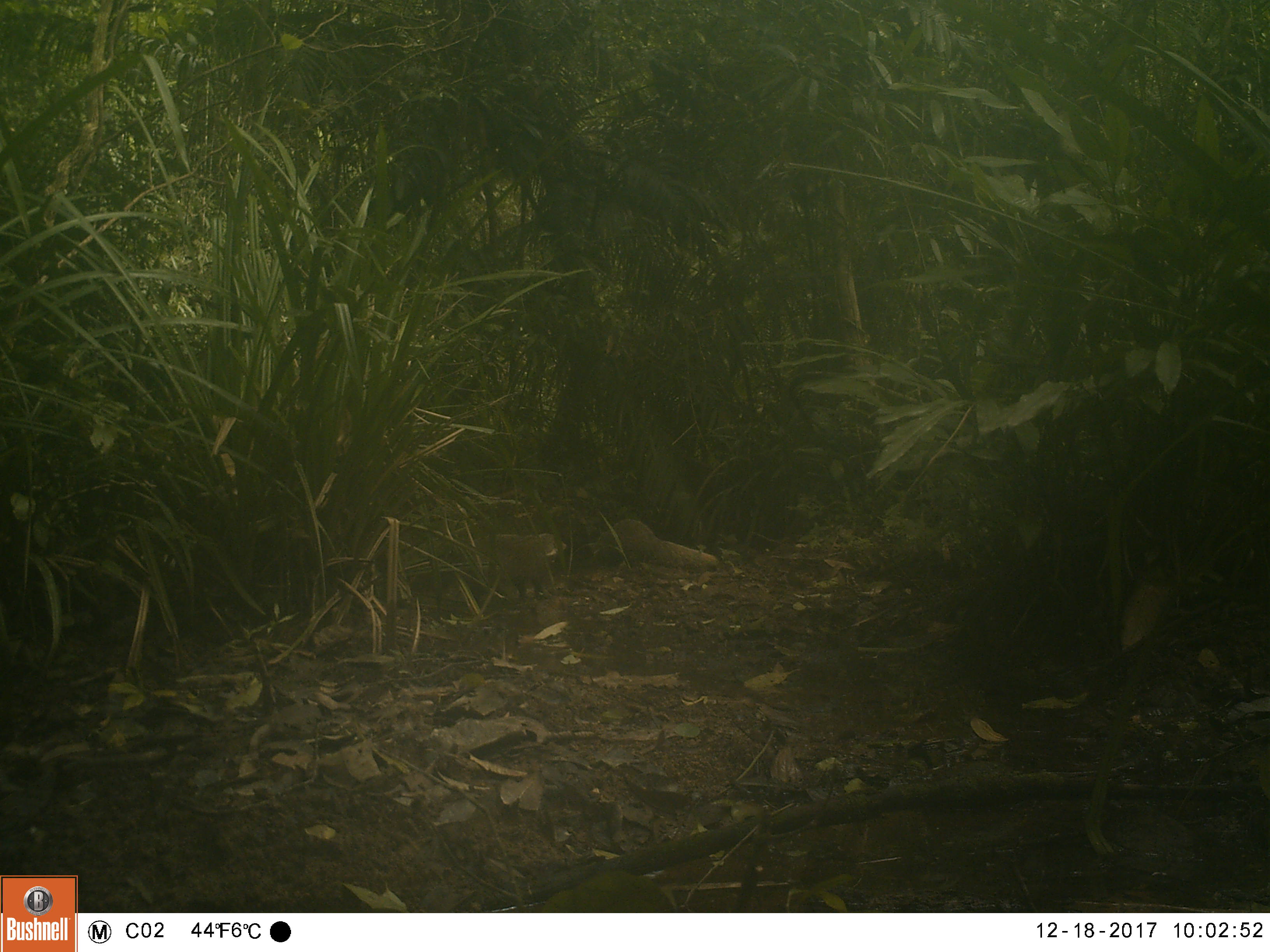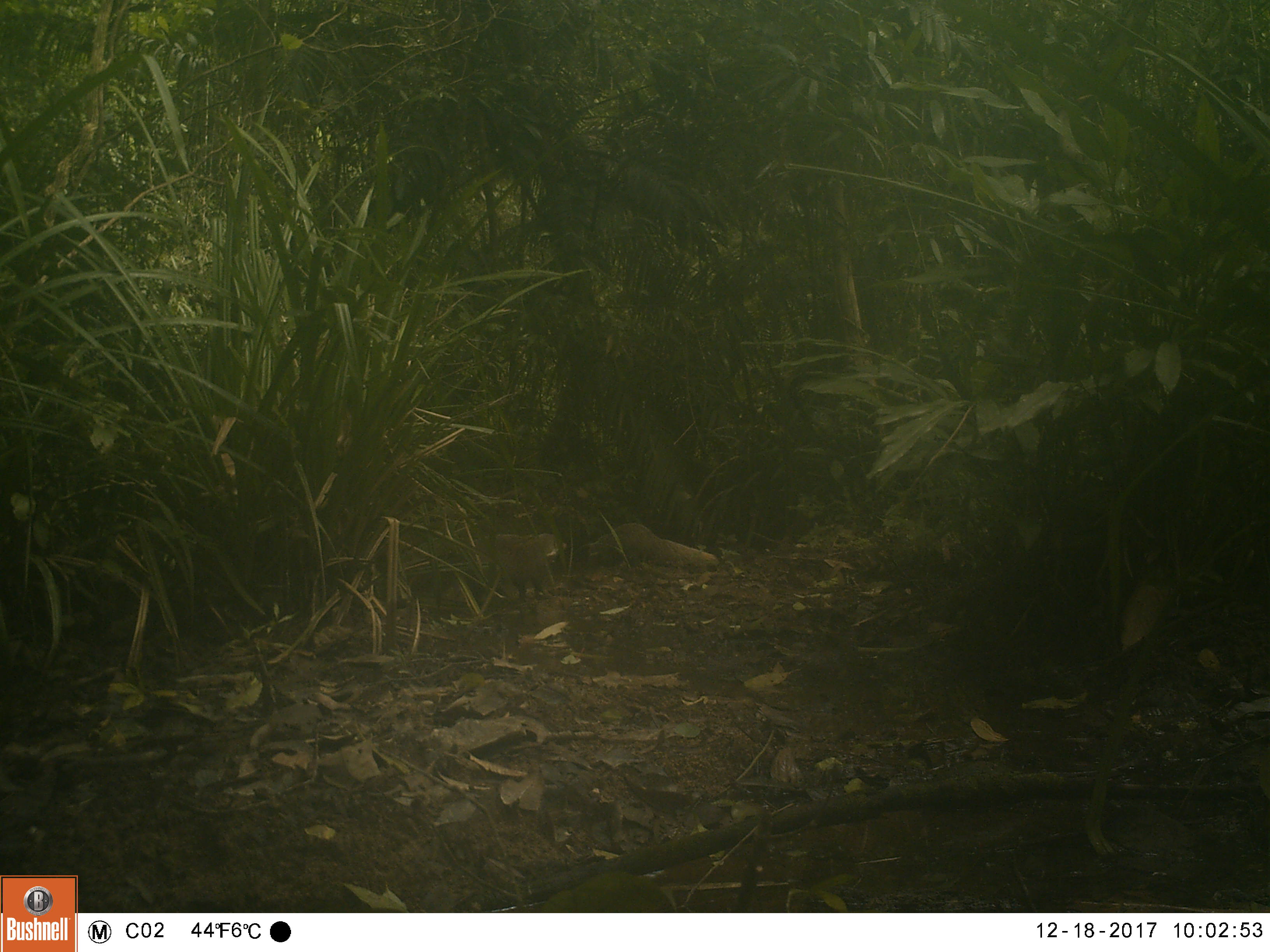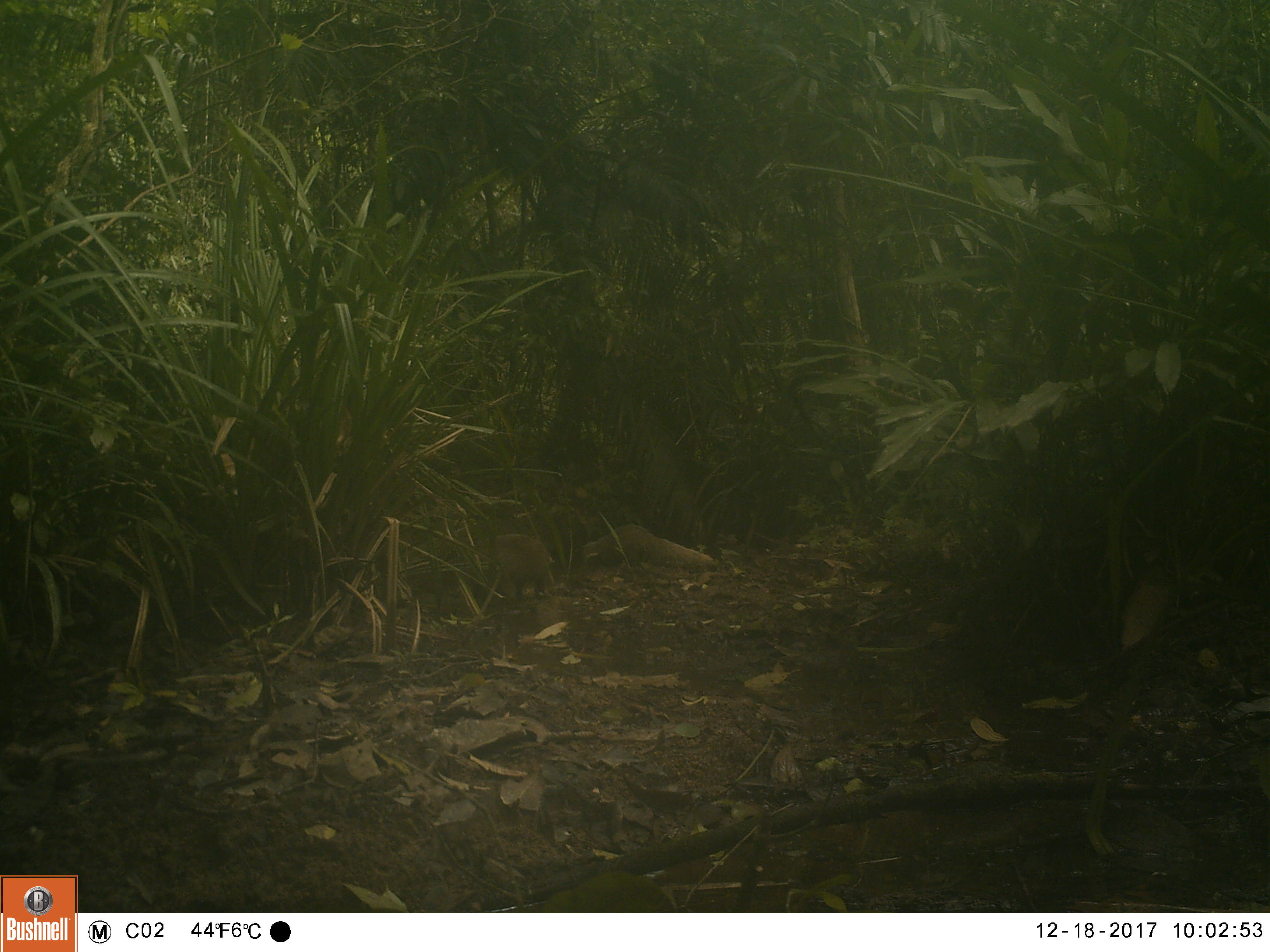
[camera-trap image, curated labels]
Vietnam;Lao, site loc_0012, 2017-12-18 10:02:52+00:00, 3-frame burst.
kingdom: Animalia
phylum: Chordata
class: Mammalia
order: Carnivora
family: Herpestidae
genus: Urva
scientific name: Urva urva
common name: crab-eating mongoose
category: crab eating mongoose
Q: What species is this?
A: Crab eating mongoose (crab-eating mongoose) (Urva urva).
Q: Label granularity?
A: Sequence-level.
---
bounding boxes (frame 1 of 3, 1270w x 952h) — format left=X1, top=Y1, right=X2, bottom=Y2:
crab eating mongoose: left=462, top=533, right=567, bottom=604; left=588, top=519, right=719, bottom=570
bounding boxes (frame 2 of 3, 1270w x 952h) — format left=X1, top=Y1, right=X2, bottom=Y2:
crab eating mongoose: left=462, top=532, right=567, bottom=603; left=574, top=522, right=719, bottom=572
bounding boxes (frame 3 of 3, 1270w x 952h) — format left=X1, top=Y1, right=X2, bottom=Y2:
crab eating mongoose: left=570, top=525, right=715, bottom=574; left=469, top=533, right=554, bottom=600